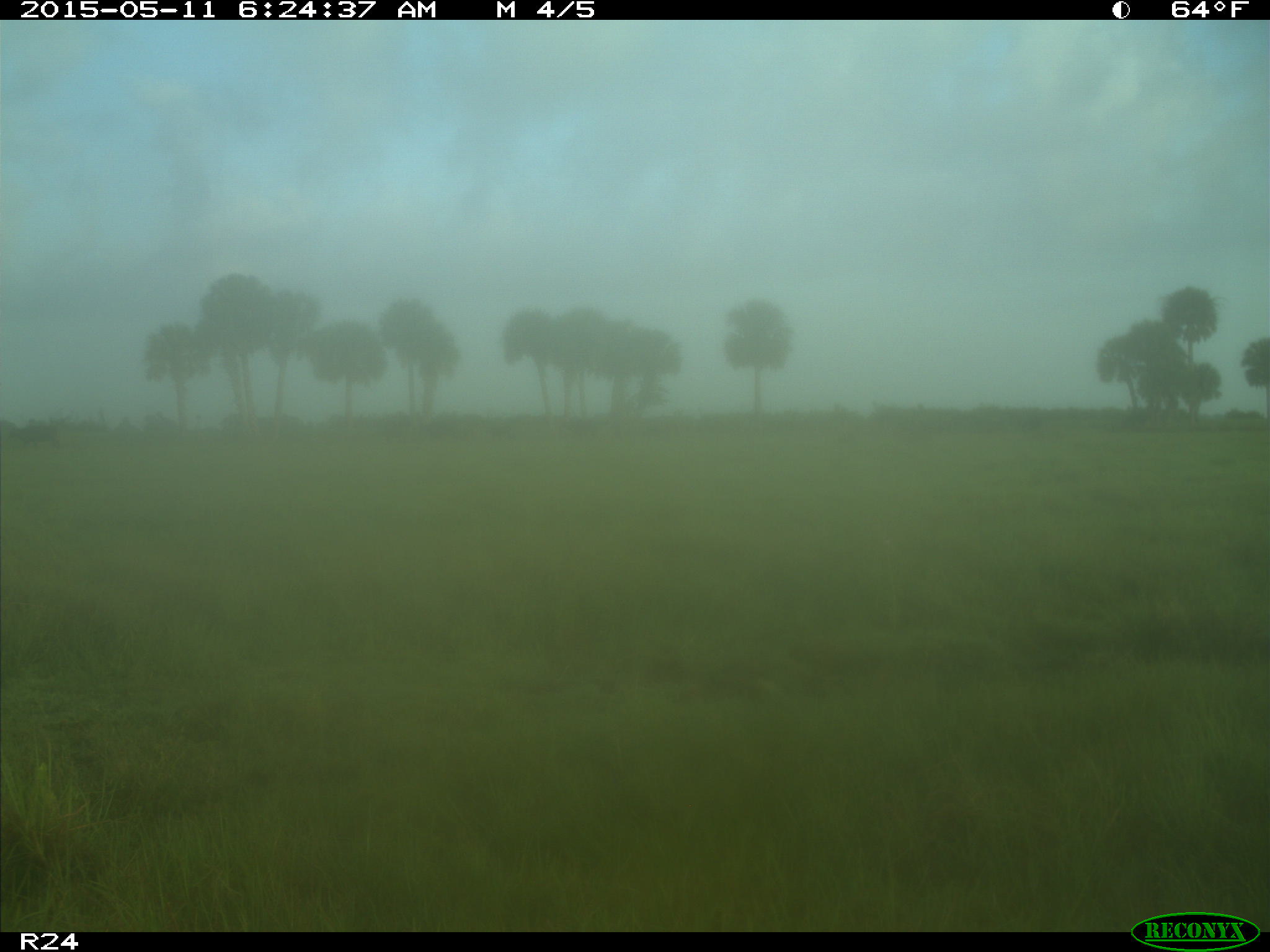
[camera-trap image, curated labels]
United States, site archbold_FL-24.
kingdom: Animalia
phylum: Chordata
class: Mammalia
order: Artiodactyla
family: Bovidae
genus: Bos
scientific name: Bos taurus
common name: domestic cow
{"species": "Bos taurus (domestic cow)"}